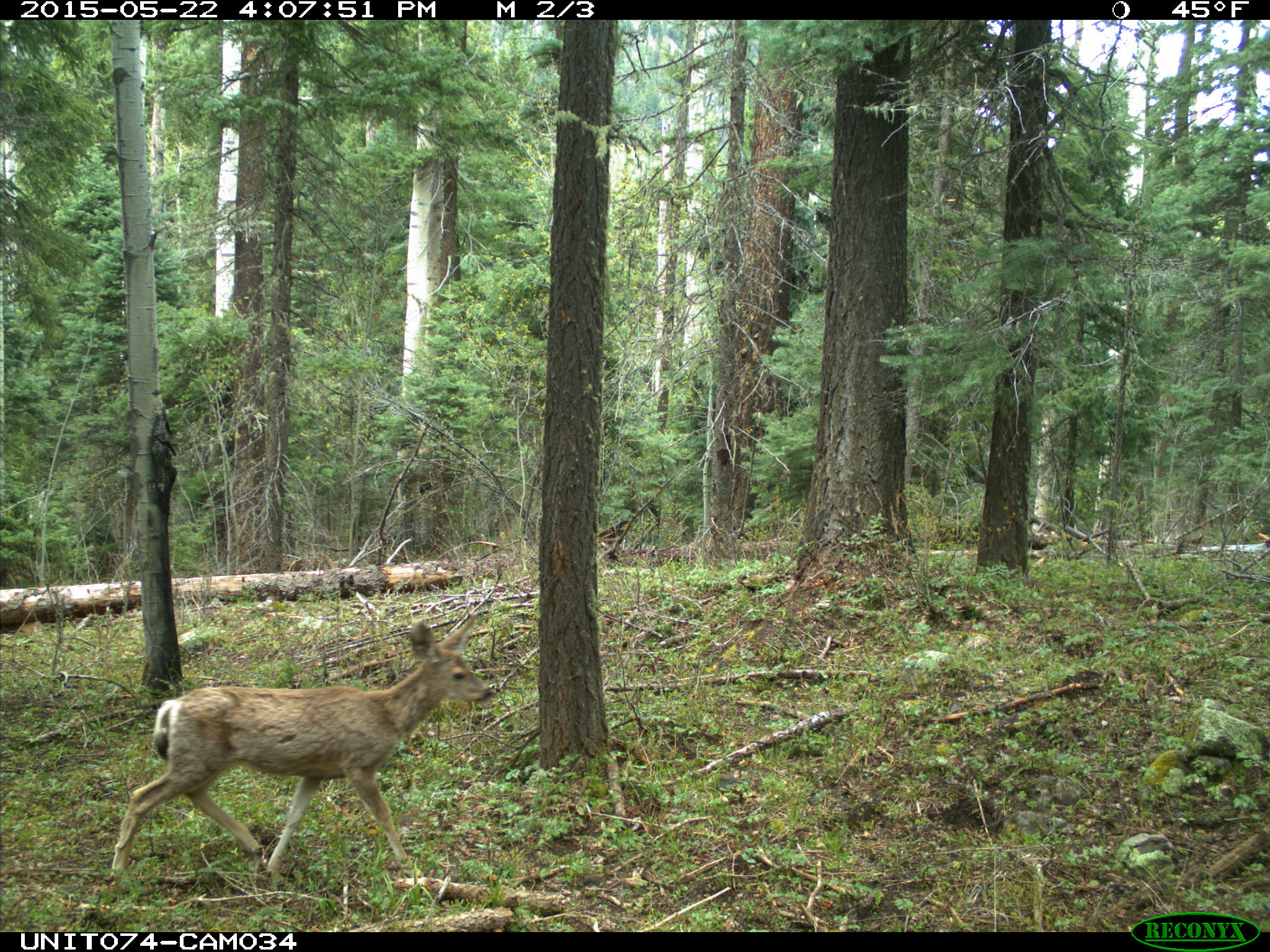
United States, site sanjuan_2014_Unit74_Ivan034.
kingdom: Animalia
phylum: Chordata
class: Mammalia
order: Artiodactyla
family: Cervidae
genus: Odocoileus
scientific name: Odocoileus hemionus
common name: mule deer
Odocoileus hemionus (mule deer).